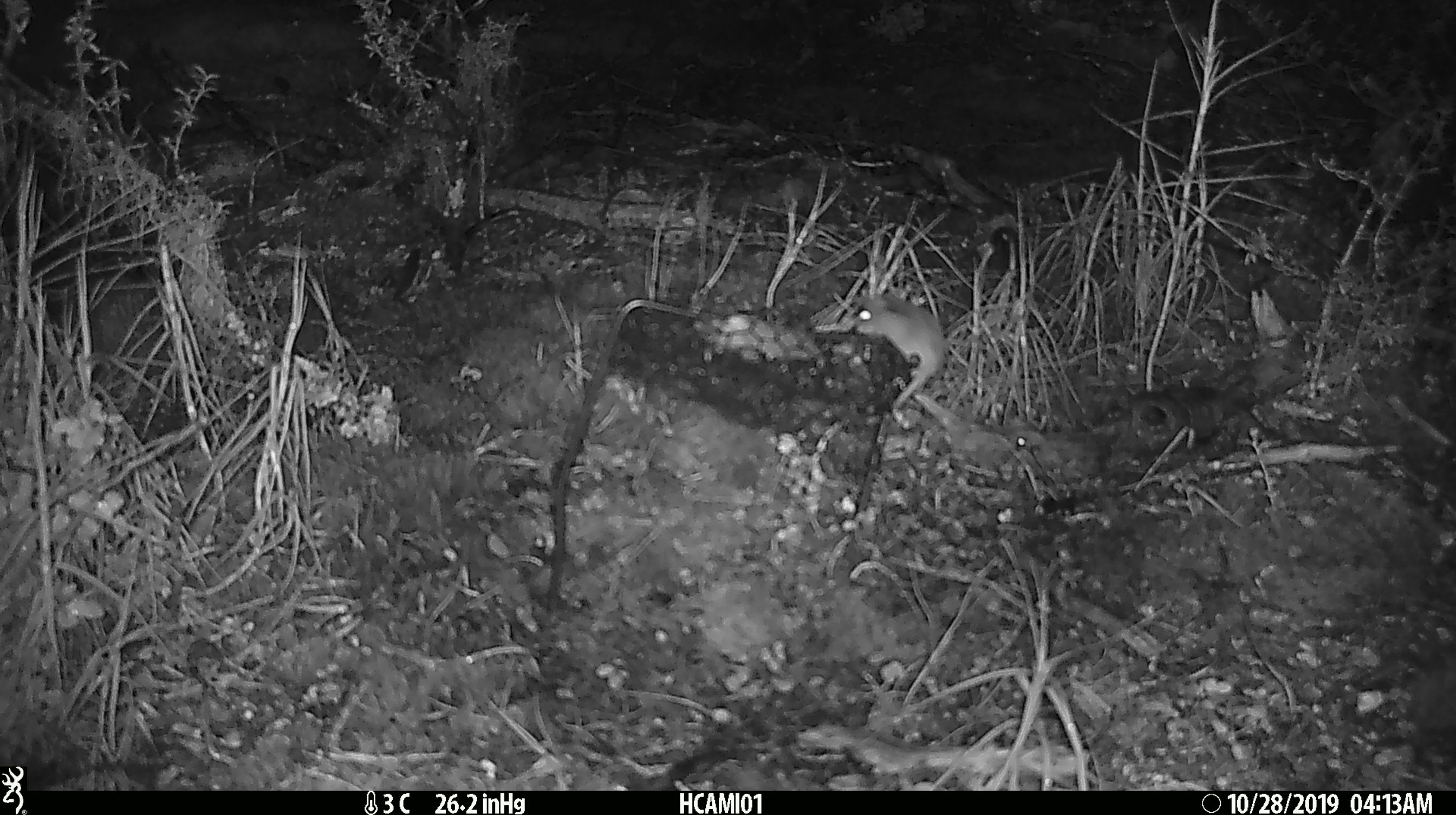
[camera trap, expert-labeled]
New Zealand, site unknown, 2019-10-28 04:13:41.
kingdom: Animalia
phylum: Chordata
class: Mammalia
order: Rodentia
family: Muridae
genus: Mus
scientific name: Mus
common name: mouse